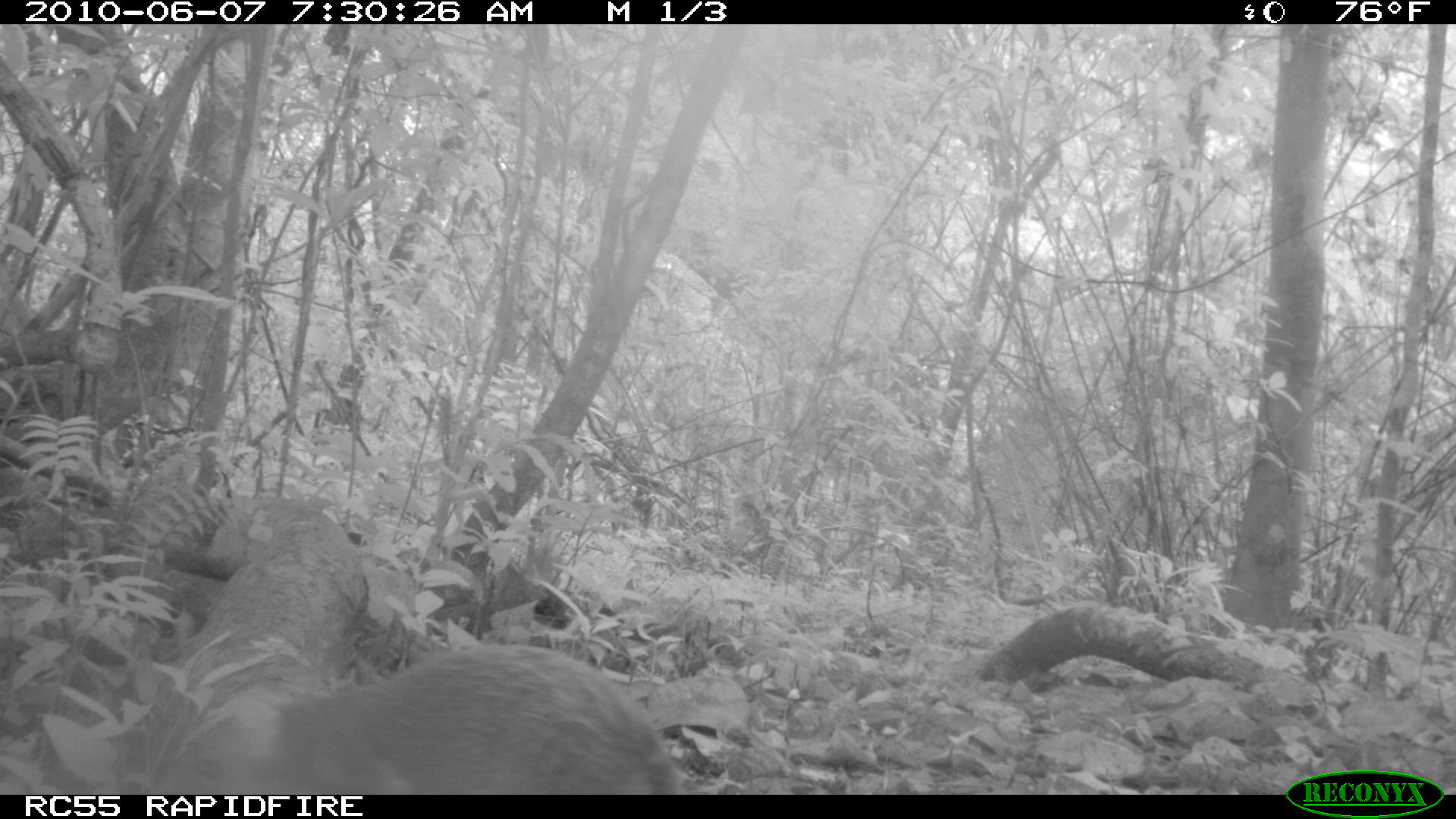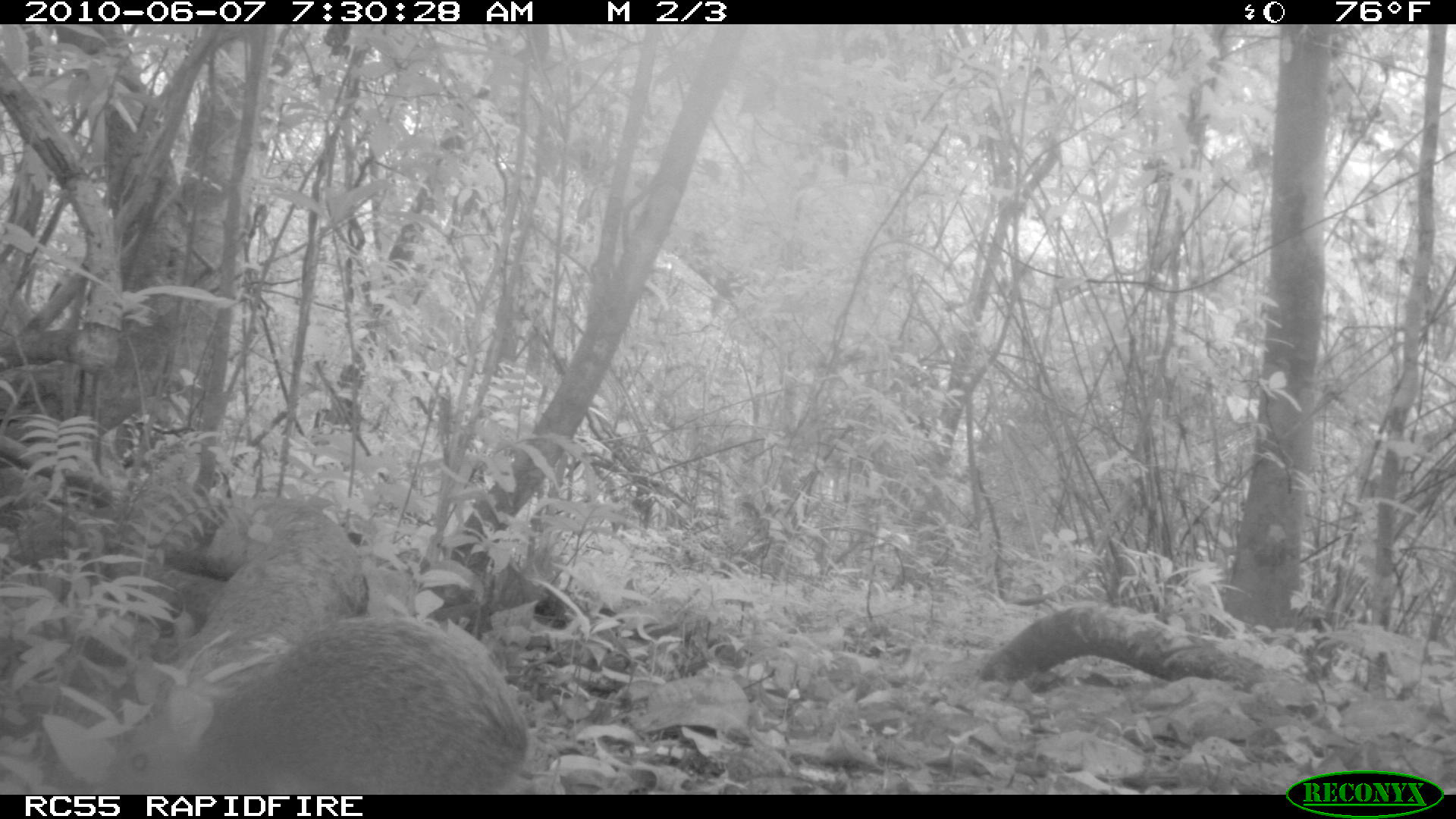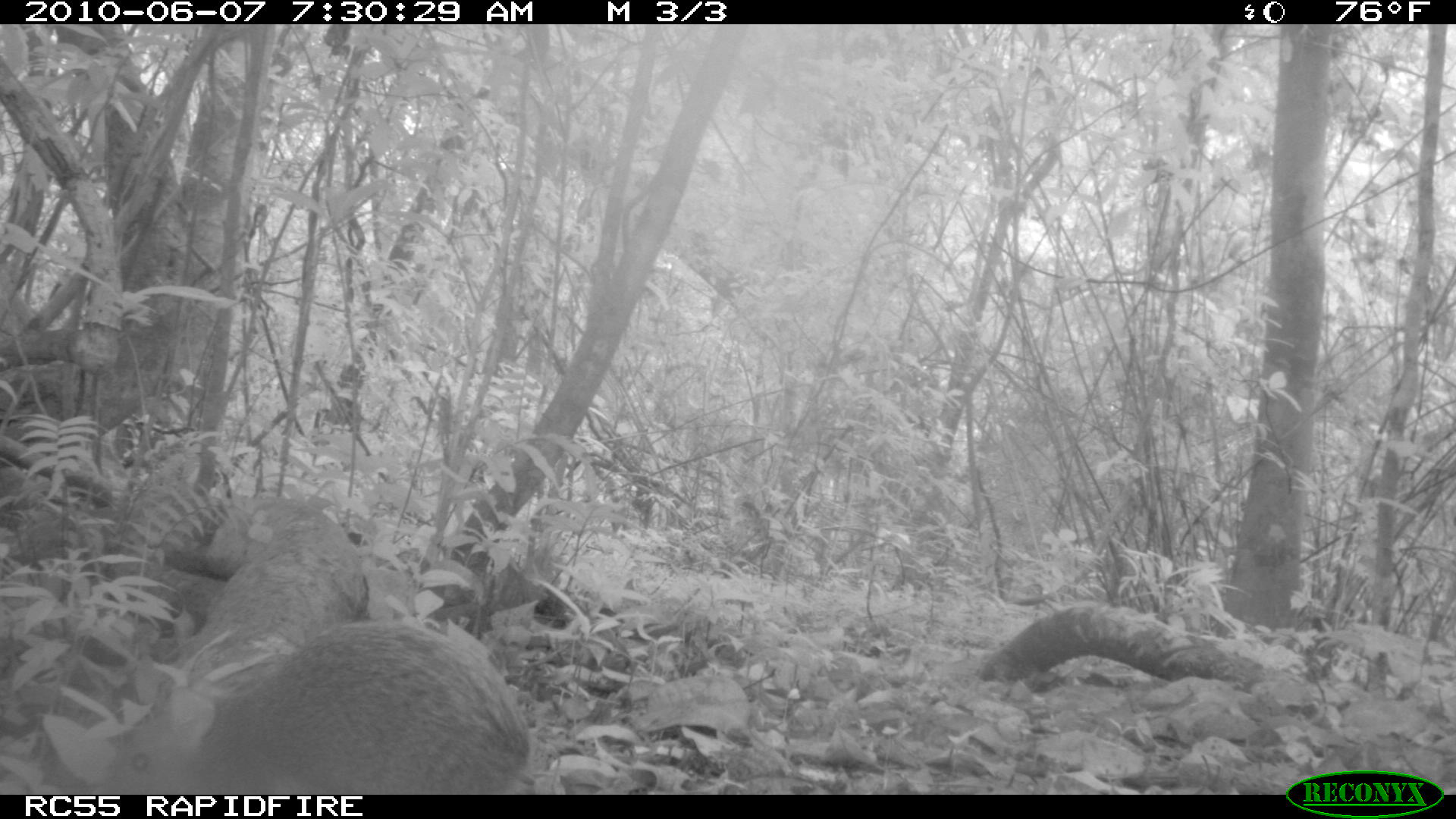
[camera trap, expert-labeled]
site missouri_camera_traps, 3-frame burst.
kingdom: Animalia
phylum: Chordata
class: Mammalia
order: Rodentia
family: Dasyproctidae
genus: Dasyprocta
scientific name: Dasyprocta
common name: agouti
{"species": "agouti (Dasyprocta)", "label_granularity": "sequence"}